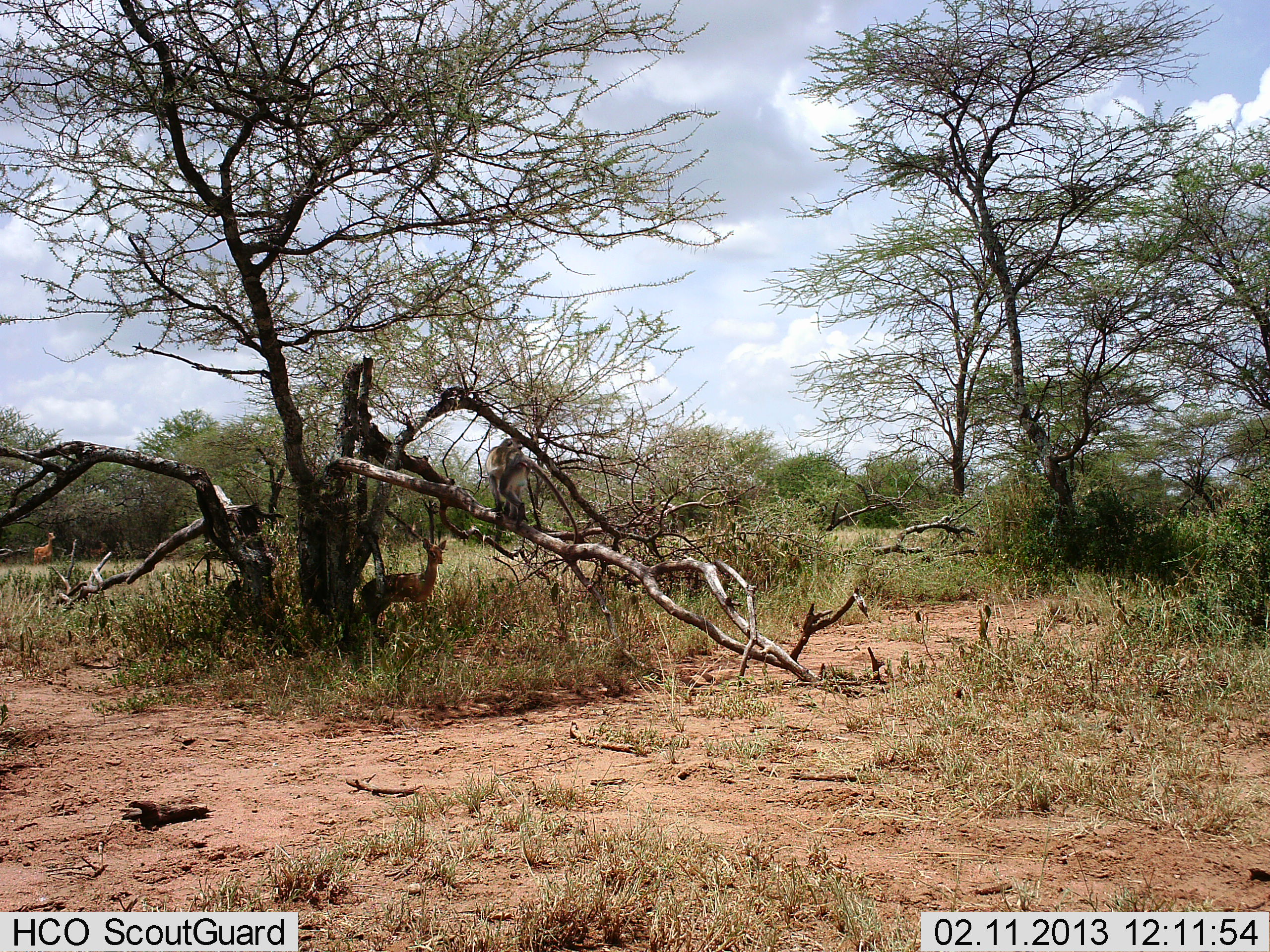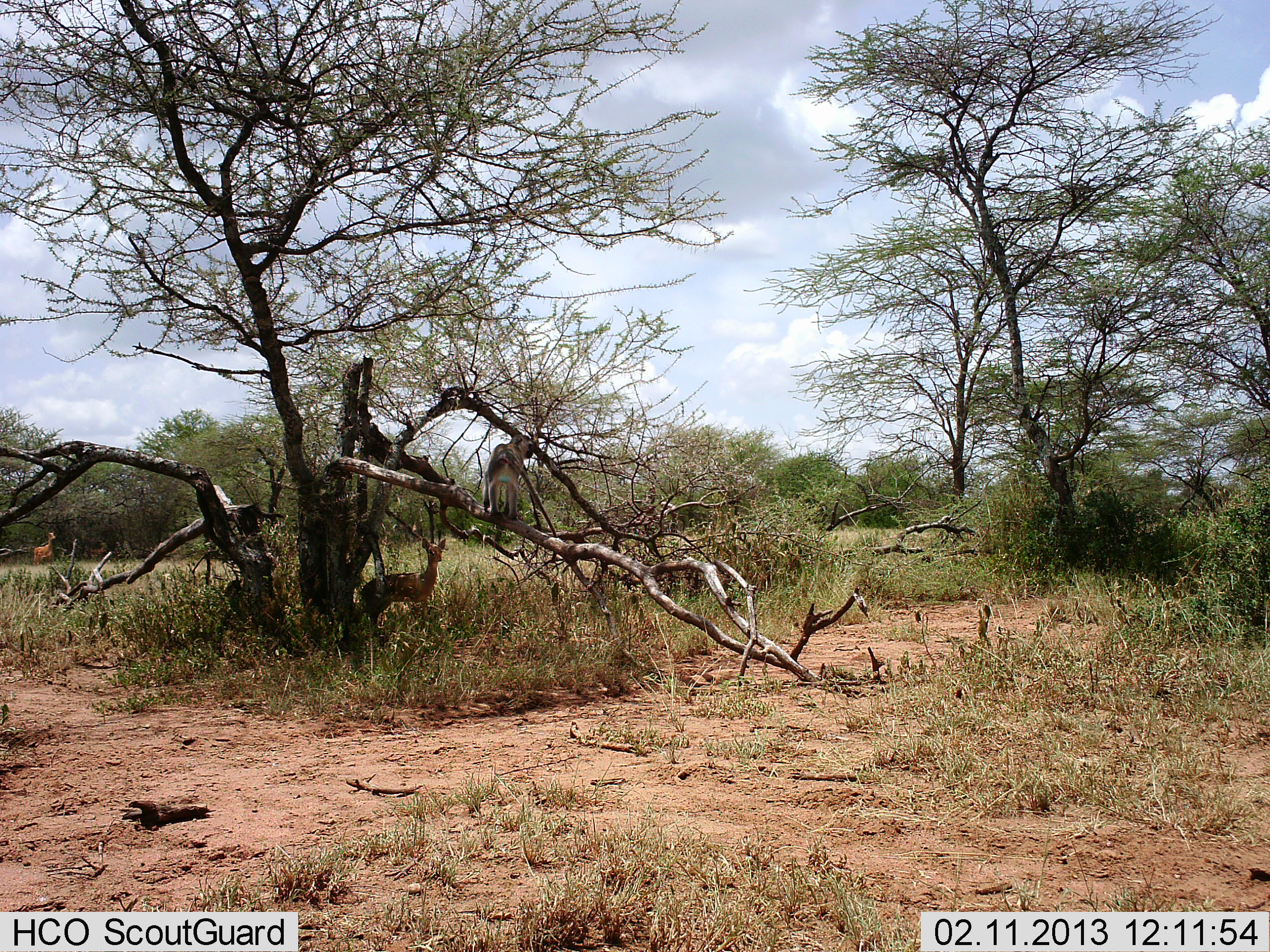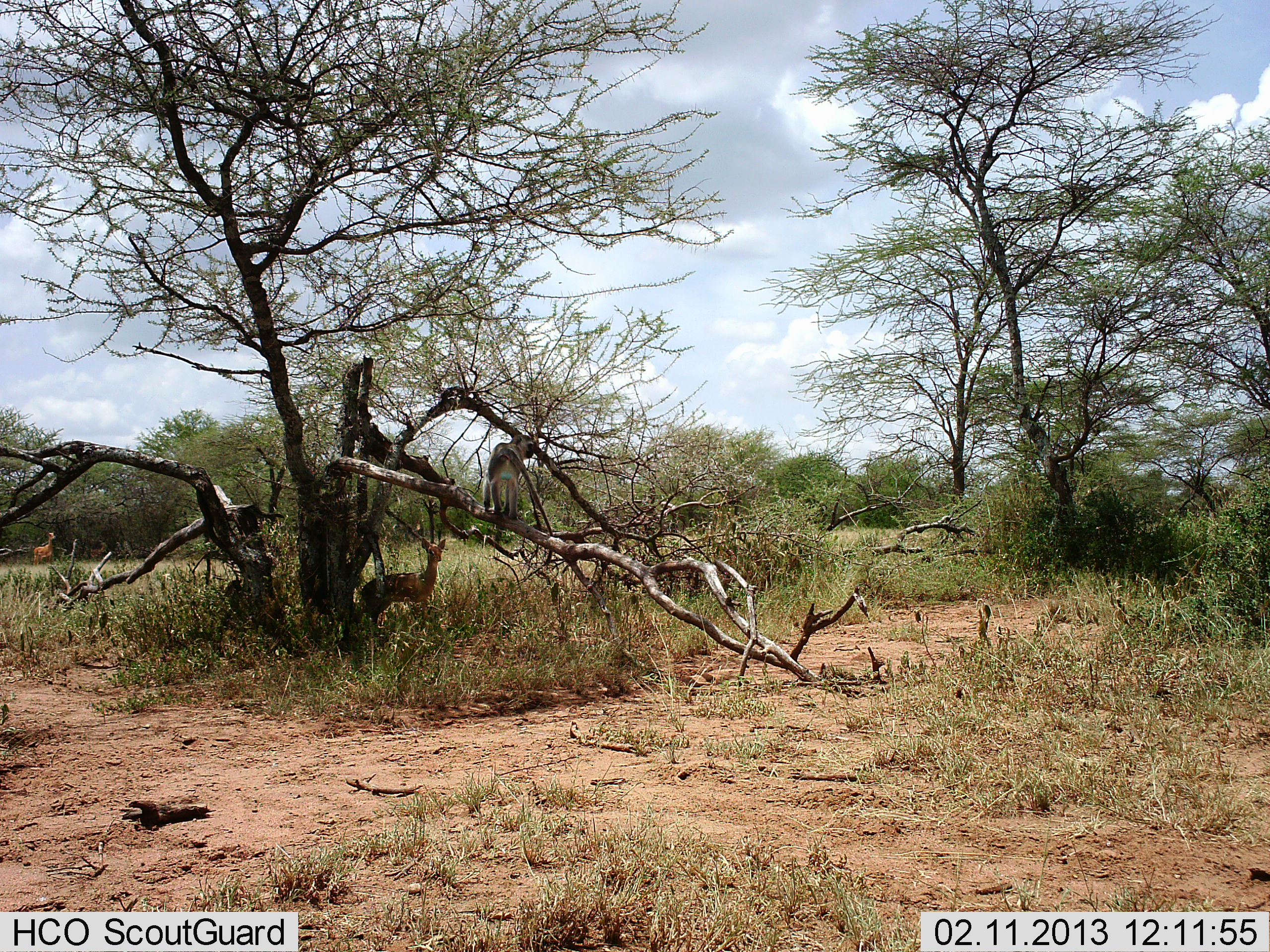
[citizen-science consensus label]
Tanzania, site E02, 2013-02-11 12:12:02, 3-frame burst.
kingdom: Animalia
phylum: Chordata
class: Mammalia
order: Primates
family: Cercopithecidae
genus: Papio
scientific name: Papio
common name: baboon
Baboon (Papio), count 1. Behavior (volunteer vote fractions): standing 14%, resting 29%, moving 71%, interacting 14%. Young present (vote fraction): 0%. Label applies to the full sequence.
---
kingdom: Animalia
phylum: Chordata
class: Mammalia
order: Primates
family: Cercopithecidae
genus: Chlorocebus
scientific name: Chlorocebus pygerythrus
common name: vervet monkey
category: monkeyvervet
Monkeyvervet (vervet monkey) (Chlorocebus pygerythrus), count 1. Behavior (volunteer vote fractions): standing 38%, resting 6%, moving 56%, interacting 31%. Young present (vote fraction): 6%. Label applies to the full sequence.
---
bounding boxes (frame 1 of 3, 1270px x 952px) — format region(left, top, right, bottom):
animal: region(484, 437, 580, 546); region(485, 437, 578, 544); region(358, 537, 446, 641); region(360, 538, 447, 636)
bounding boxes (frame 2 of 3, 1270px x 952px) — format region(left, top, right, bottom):
animal: region(350, 536, 449, 640); region(477, 432, 559, 540); region(361, 538, 447, 637); region(481, 434, 559, 540)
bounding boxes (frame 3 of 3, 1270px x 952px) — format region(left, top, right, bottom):
animal: region(357, 536, 447, 638); region(481, 433, 558, 538); region(482, 434, 554, 538); region(362, 539, 446, 628)